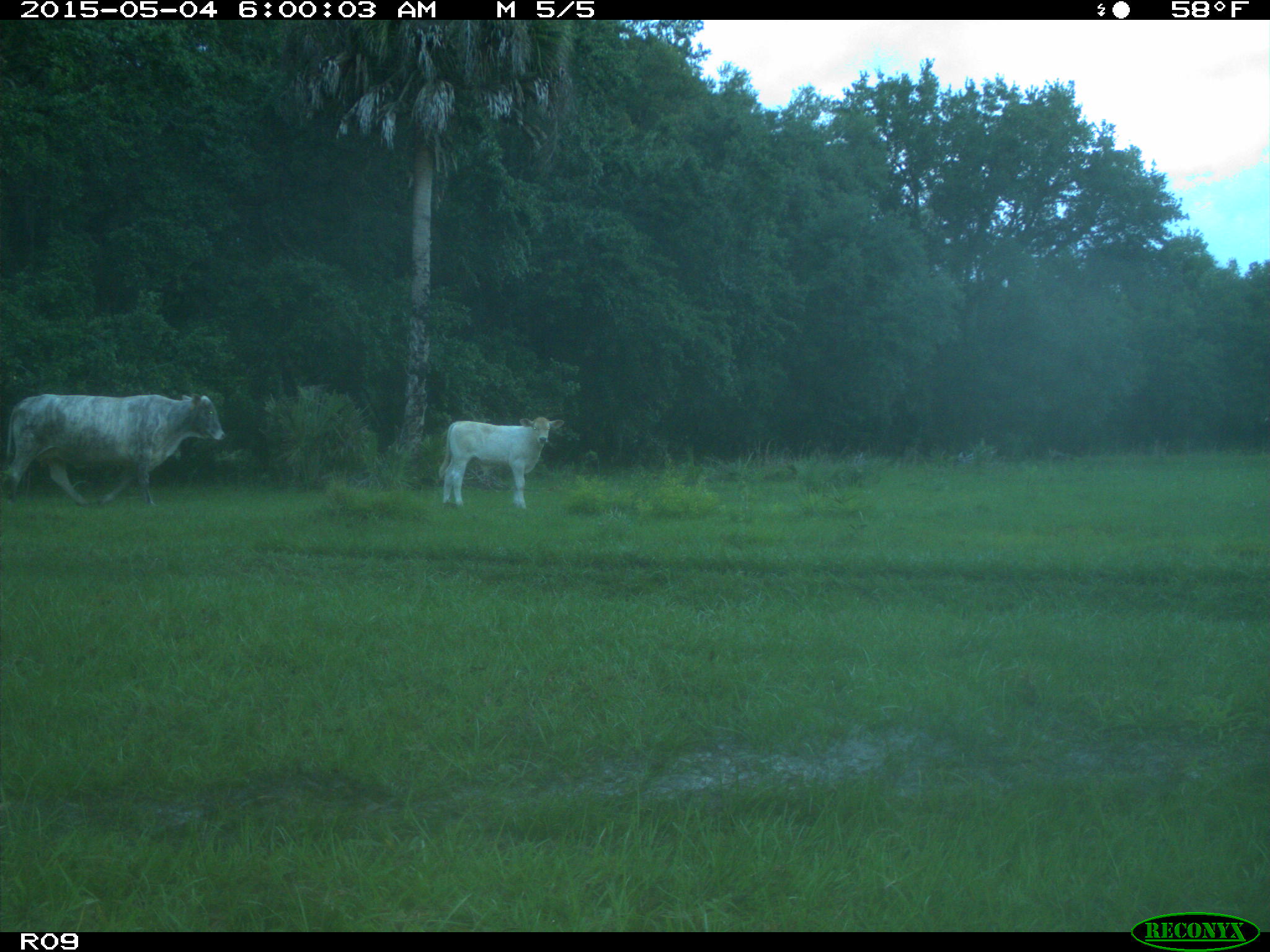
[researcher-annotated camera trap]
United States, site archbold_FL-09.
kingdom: Animalia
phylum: Chordata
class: Mammalia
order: Artiodactyla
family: Bovidae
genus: Bos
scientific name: Bos taurus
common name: domestic cow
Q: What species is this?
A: Bos taurus (domestic cow).